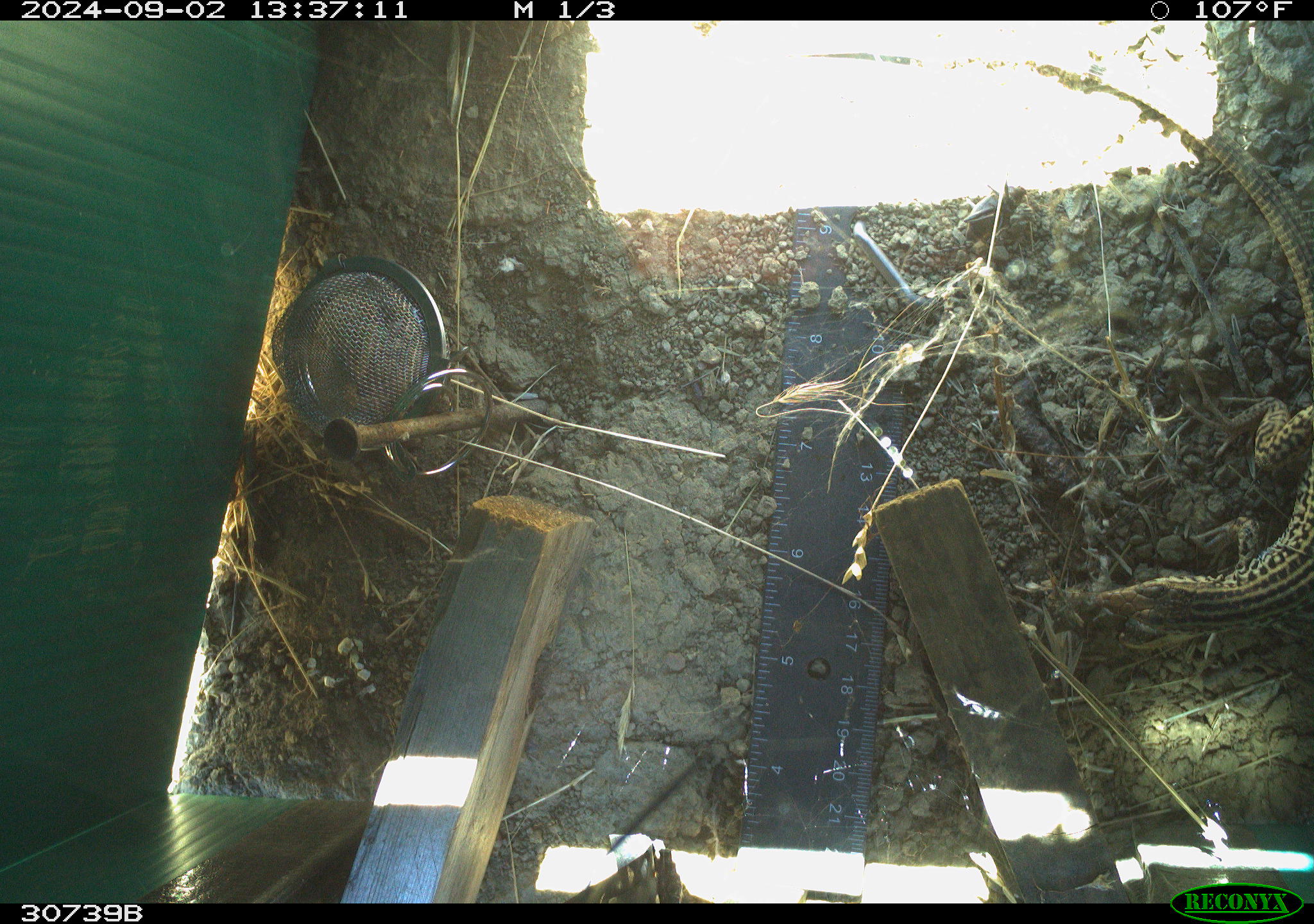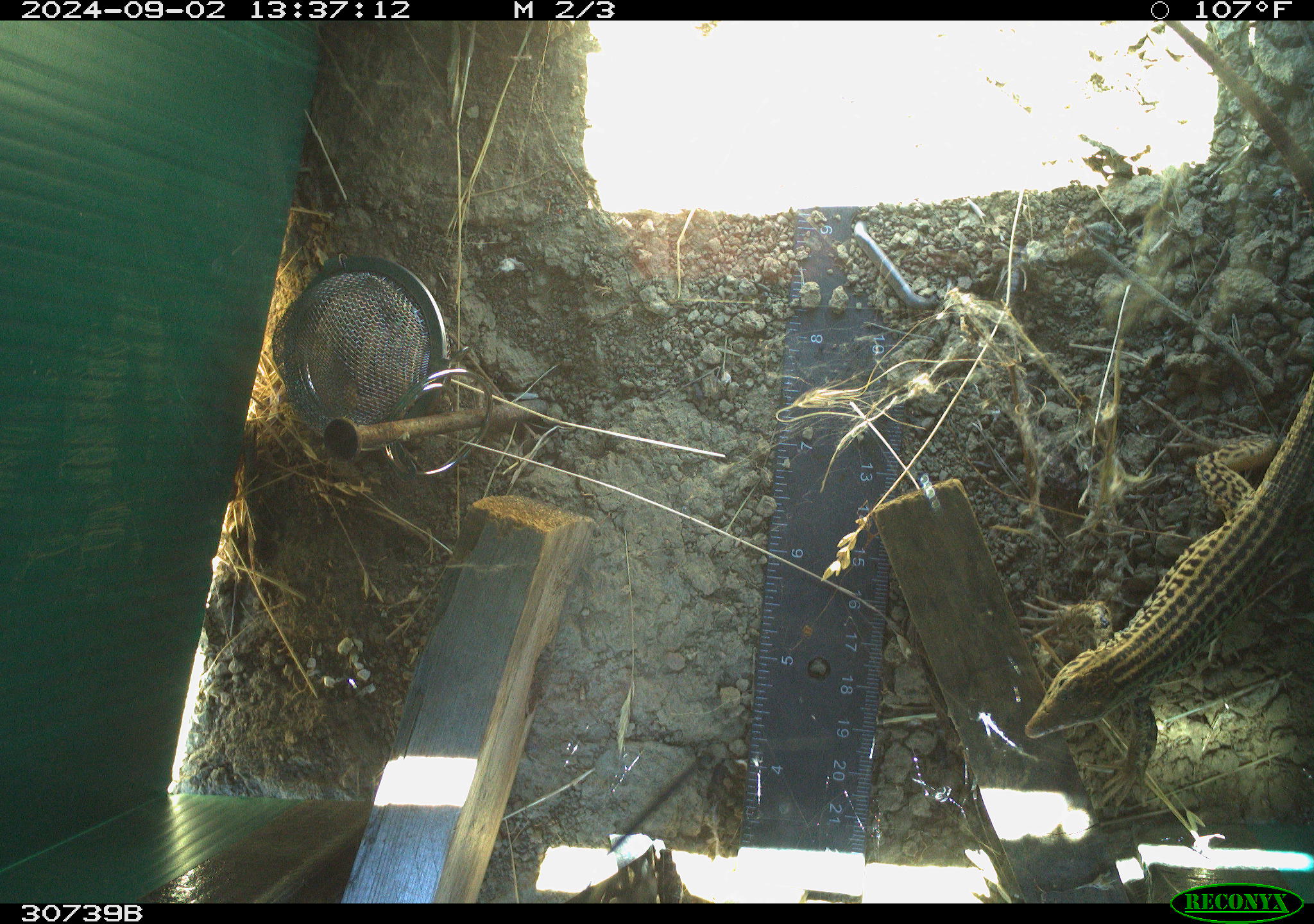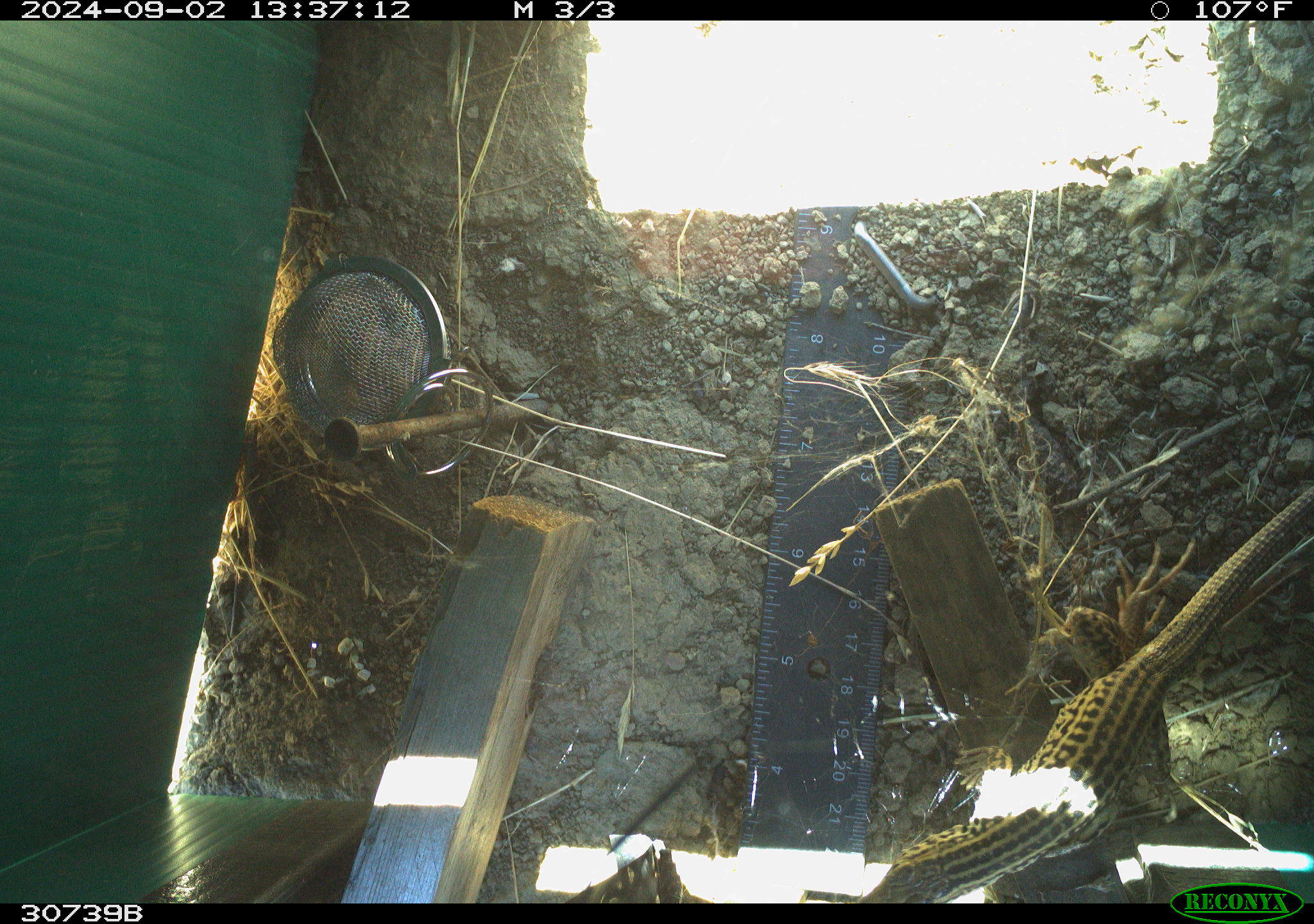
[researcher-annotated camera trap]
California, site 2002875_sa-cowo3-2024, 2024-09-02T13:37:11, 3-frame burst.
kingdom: Animalia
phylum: Chordata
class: Reptilia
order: Squamata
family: Teiidae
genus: Aspidoscelis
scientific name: Aspidoscelis tigris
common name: western whiptail